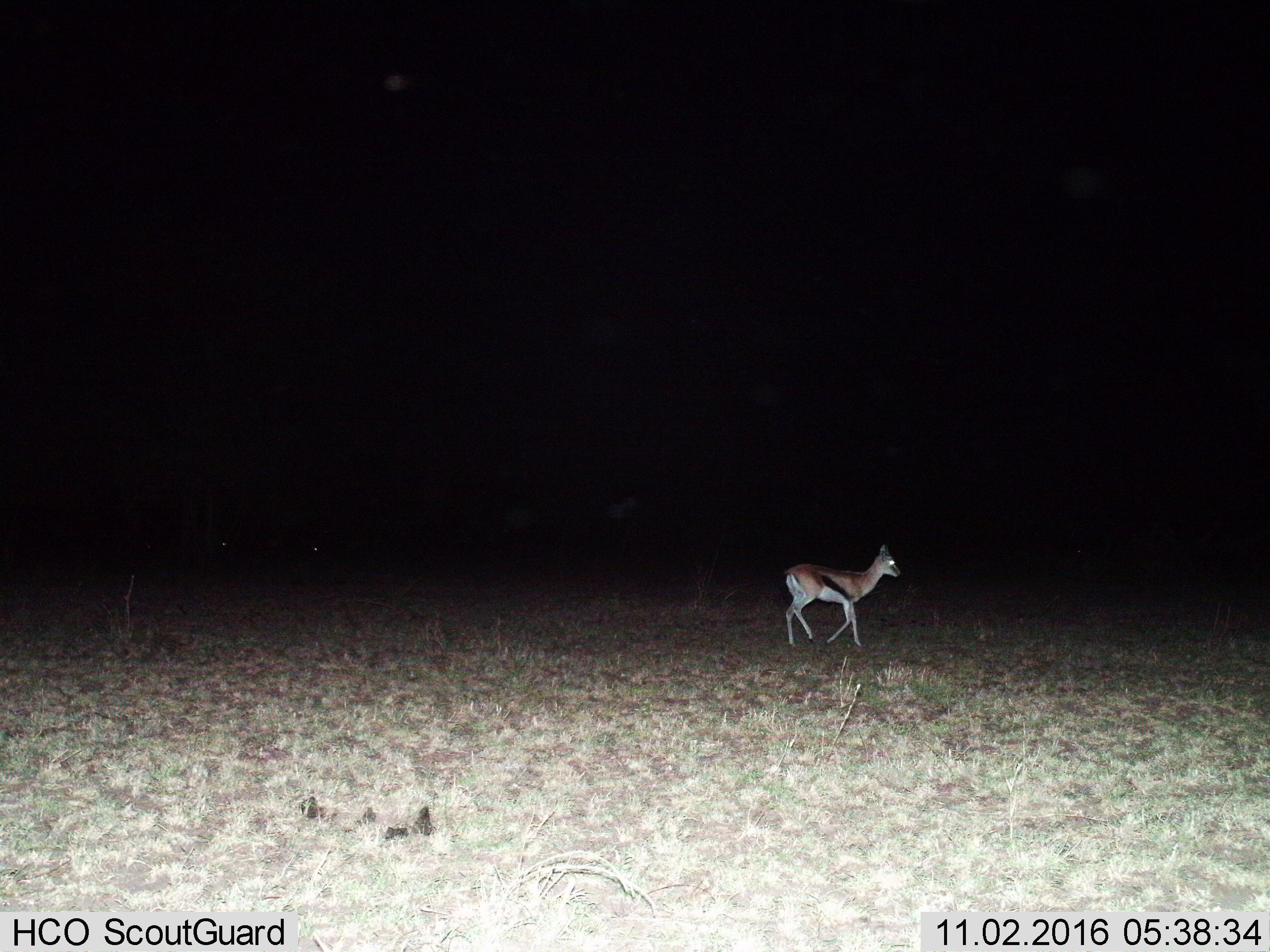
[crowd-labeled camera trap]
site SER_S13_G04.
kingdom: Animalia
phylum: Chordata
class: Mammalia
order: Artiodactyla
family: Bovidae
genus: Eudorcas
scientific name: Eudorcas thomsonii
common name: thomson's gazelle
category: gazellethomsons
Gazellethomsons (thomson's gazelle) (Eudorcas thomsonii), count 1. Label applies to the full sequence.